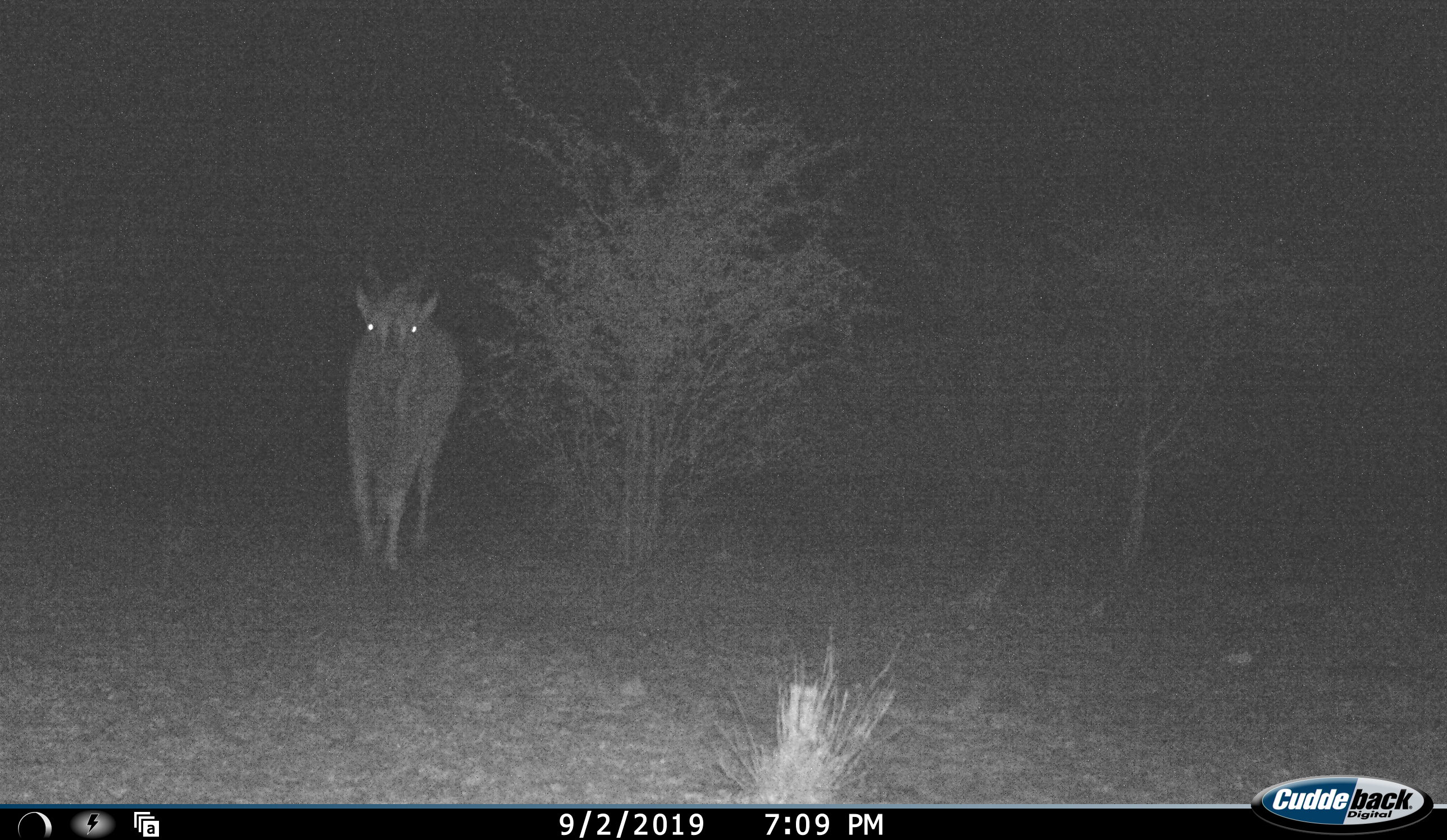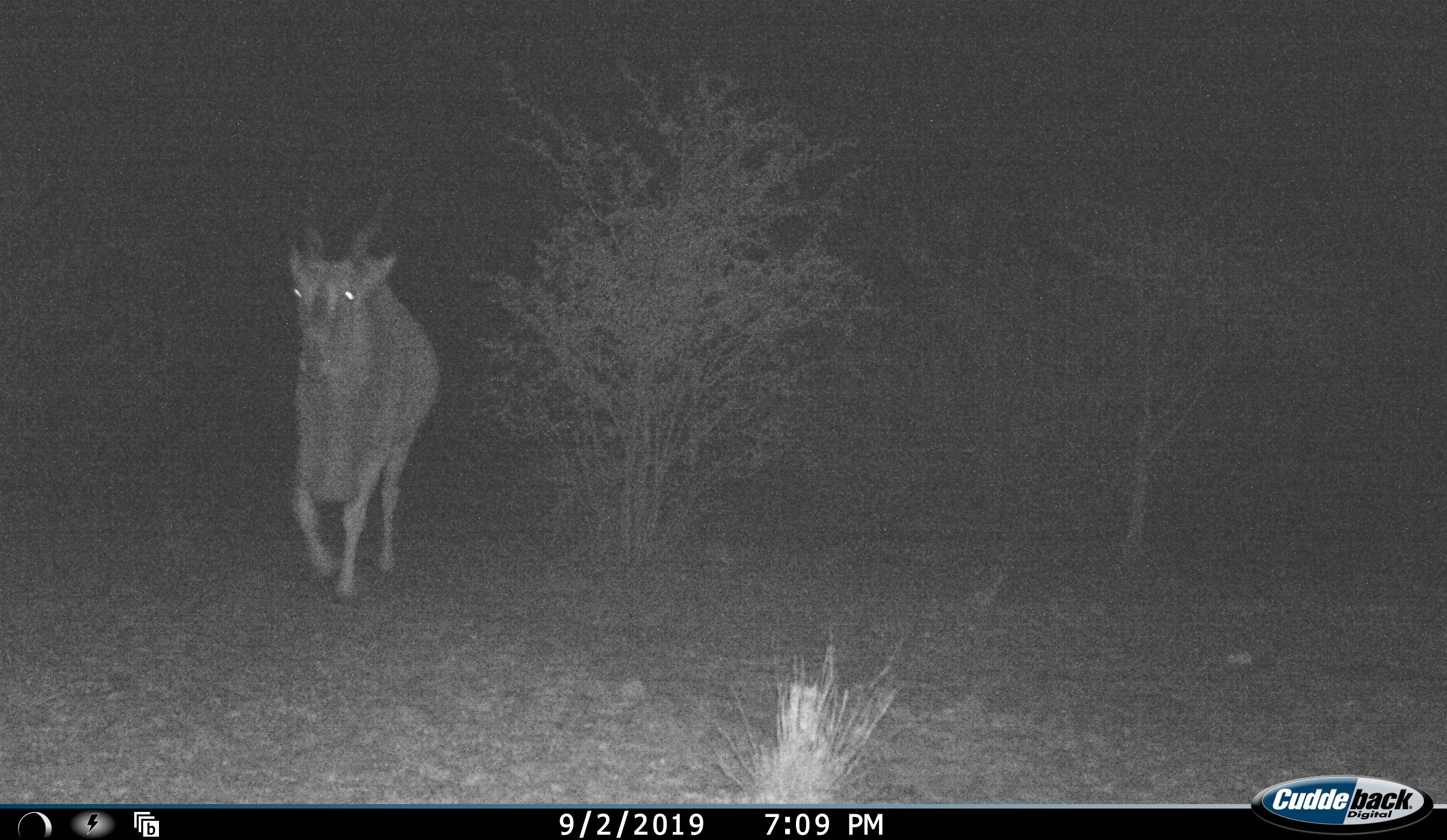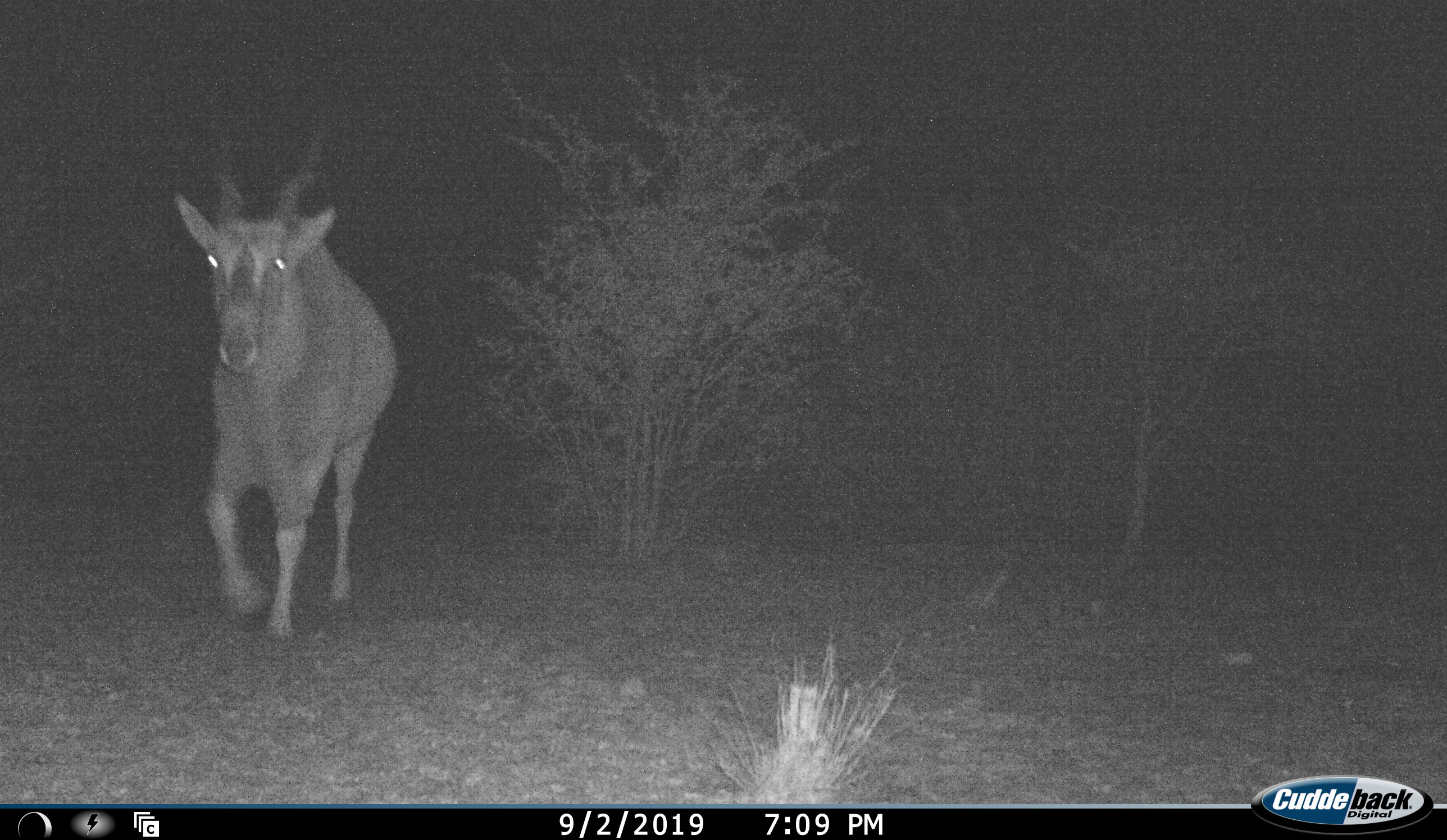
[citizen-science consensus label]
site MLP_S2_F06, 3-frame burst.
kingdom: Animalia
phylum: Chordata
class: Mammalia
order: Artiodactyla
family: Bovidae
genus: Tragelaphus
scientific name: Tragelaphus oryx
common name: eland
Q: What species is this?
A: Eland (Tragelaphus oryx).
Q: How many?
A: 1.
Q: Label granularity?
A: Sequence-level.